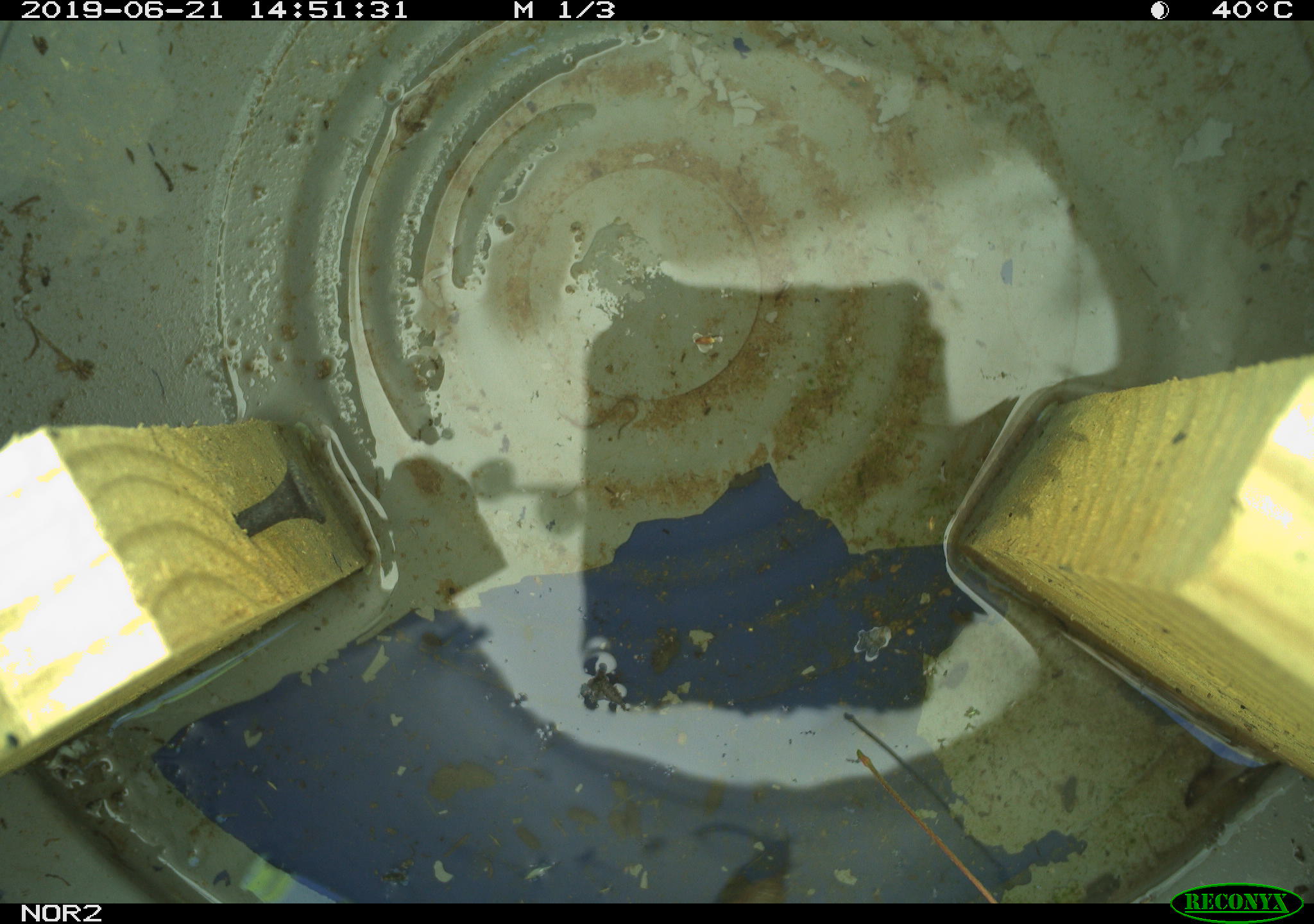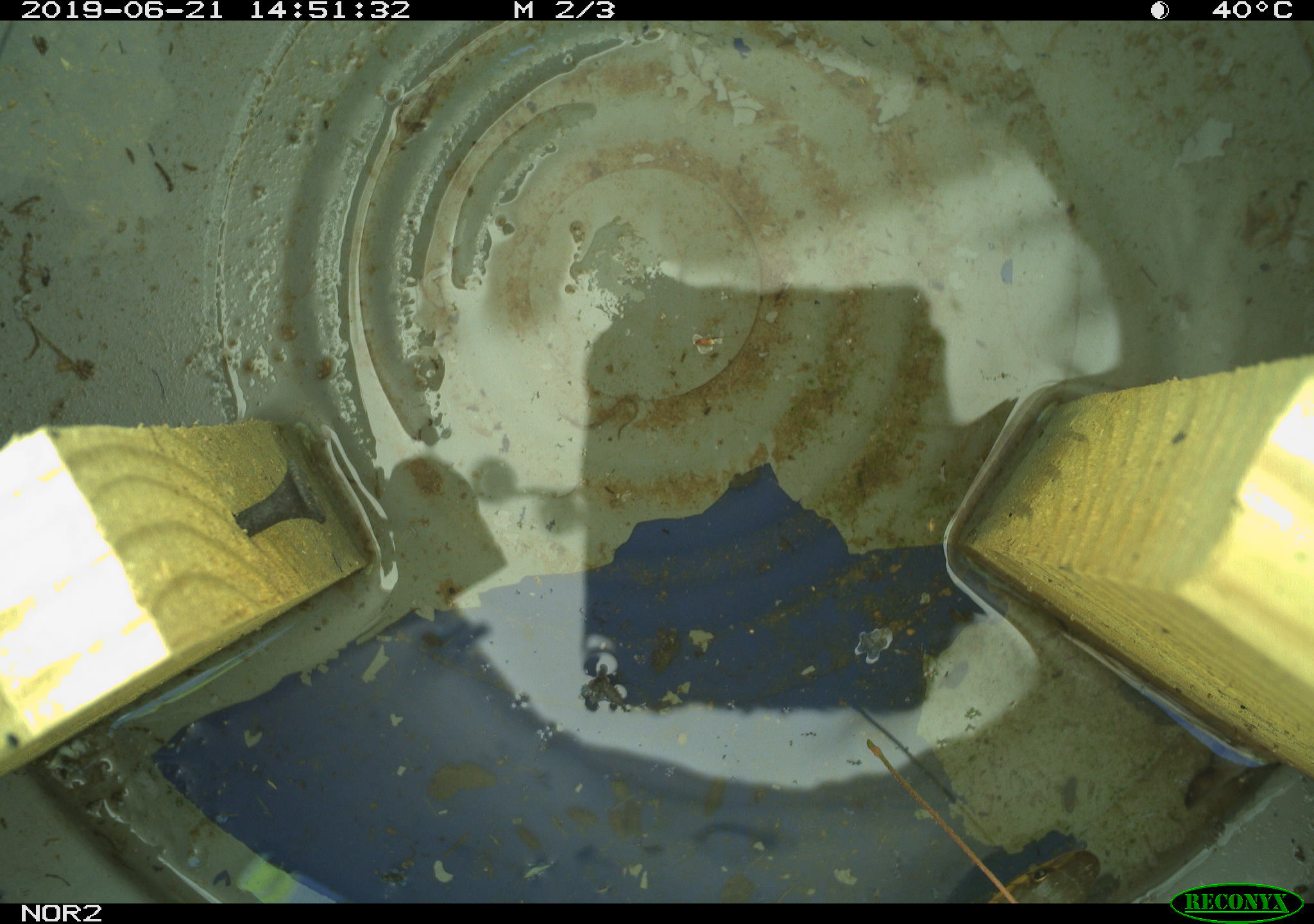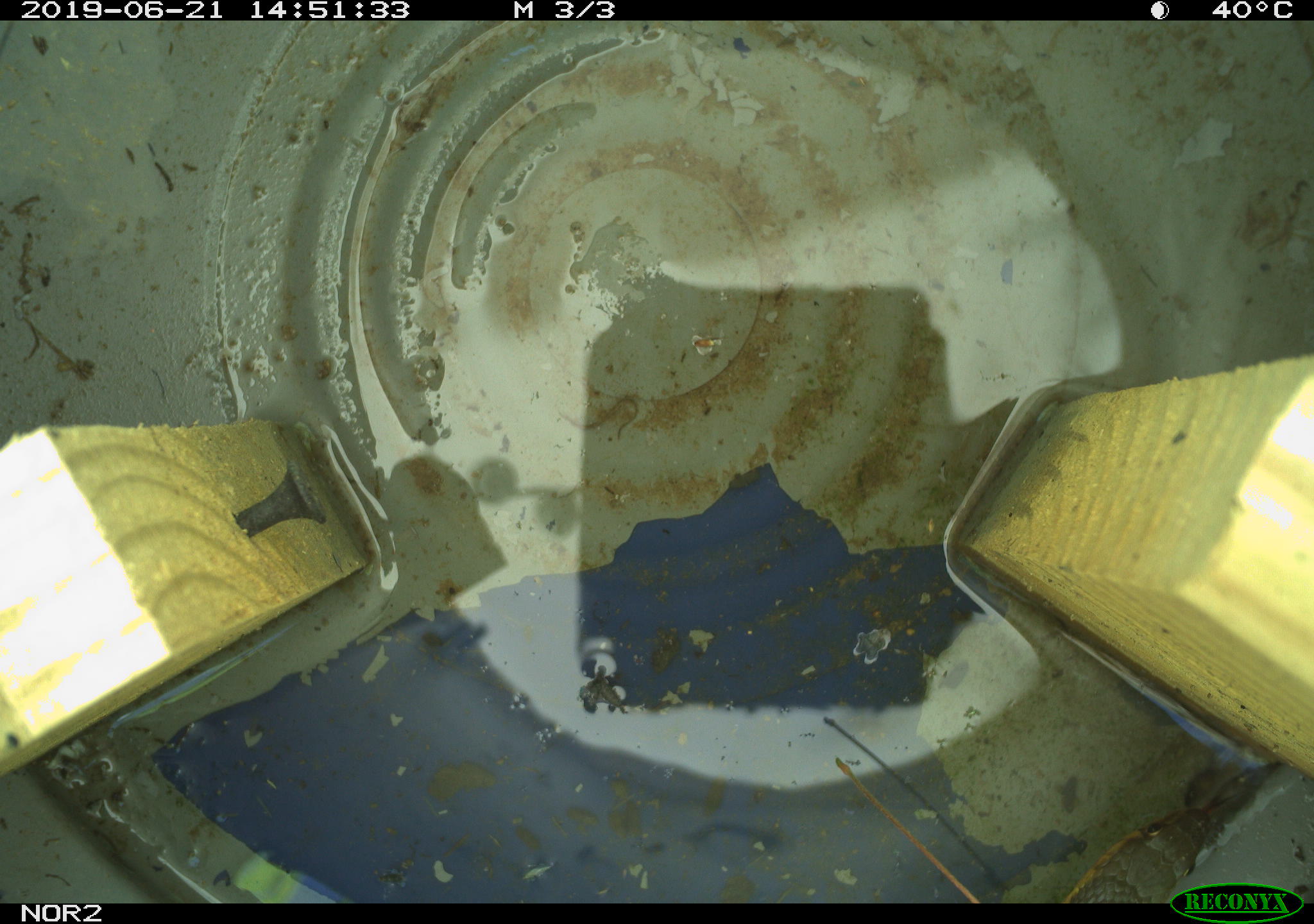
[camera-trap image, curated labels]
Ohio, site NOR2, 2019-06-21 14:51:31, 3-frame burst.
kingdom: Animalia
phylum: Chordata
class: Reptilia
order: Squamata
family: Colubridae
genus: Thamnophis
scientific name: Thamnophis sirtalis sirtalis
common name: eastern gartersnake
Eastern gartersnake (Thamnophis sirtalis sirtalis).